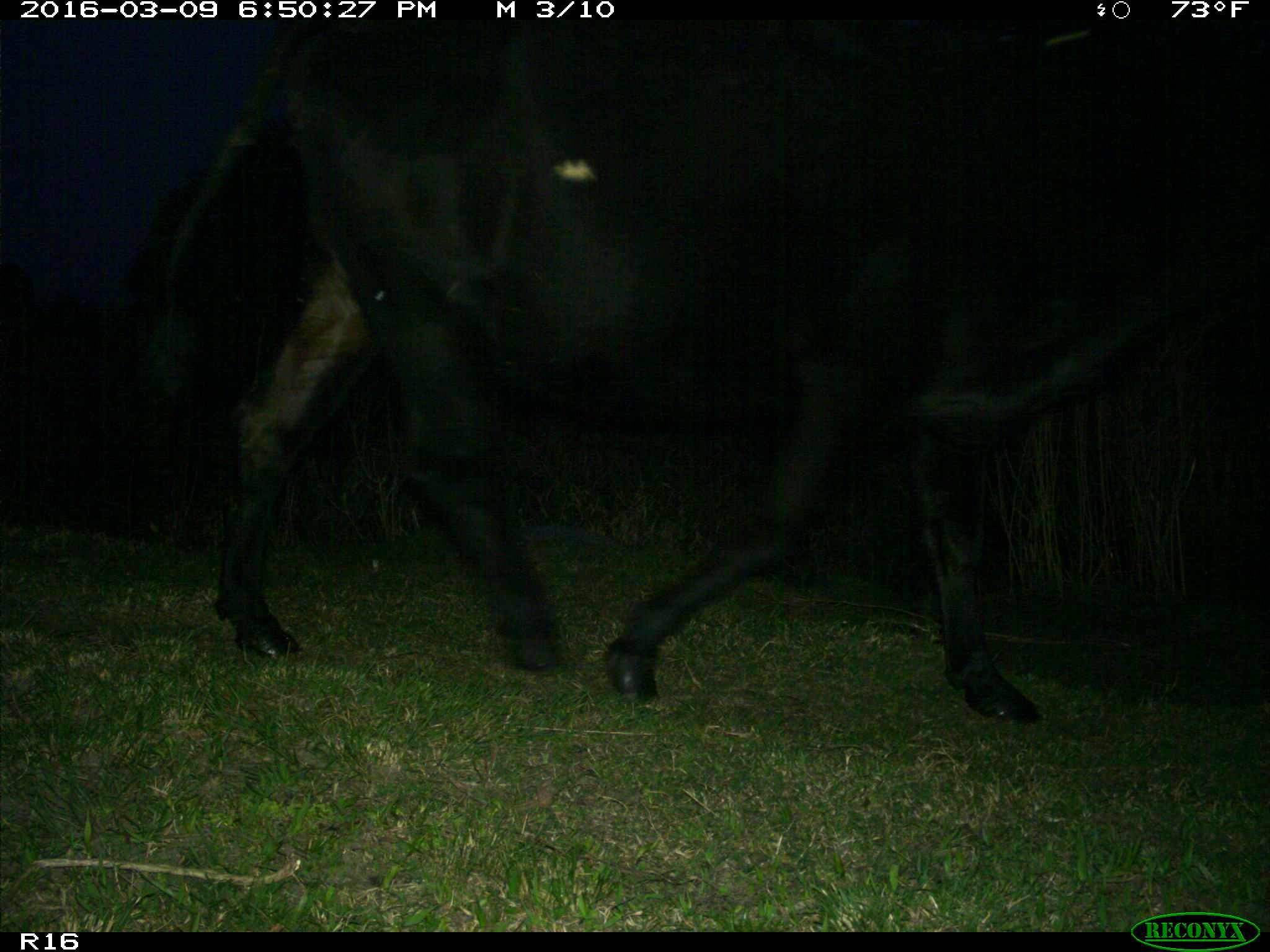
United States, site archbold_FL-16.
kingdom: Animalia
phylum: Chordata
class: Mammalia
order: Artiodactyla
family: Bovidae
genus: Bos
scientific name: Bos taurus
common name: domestic cow